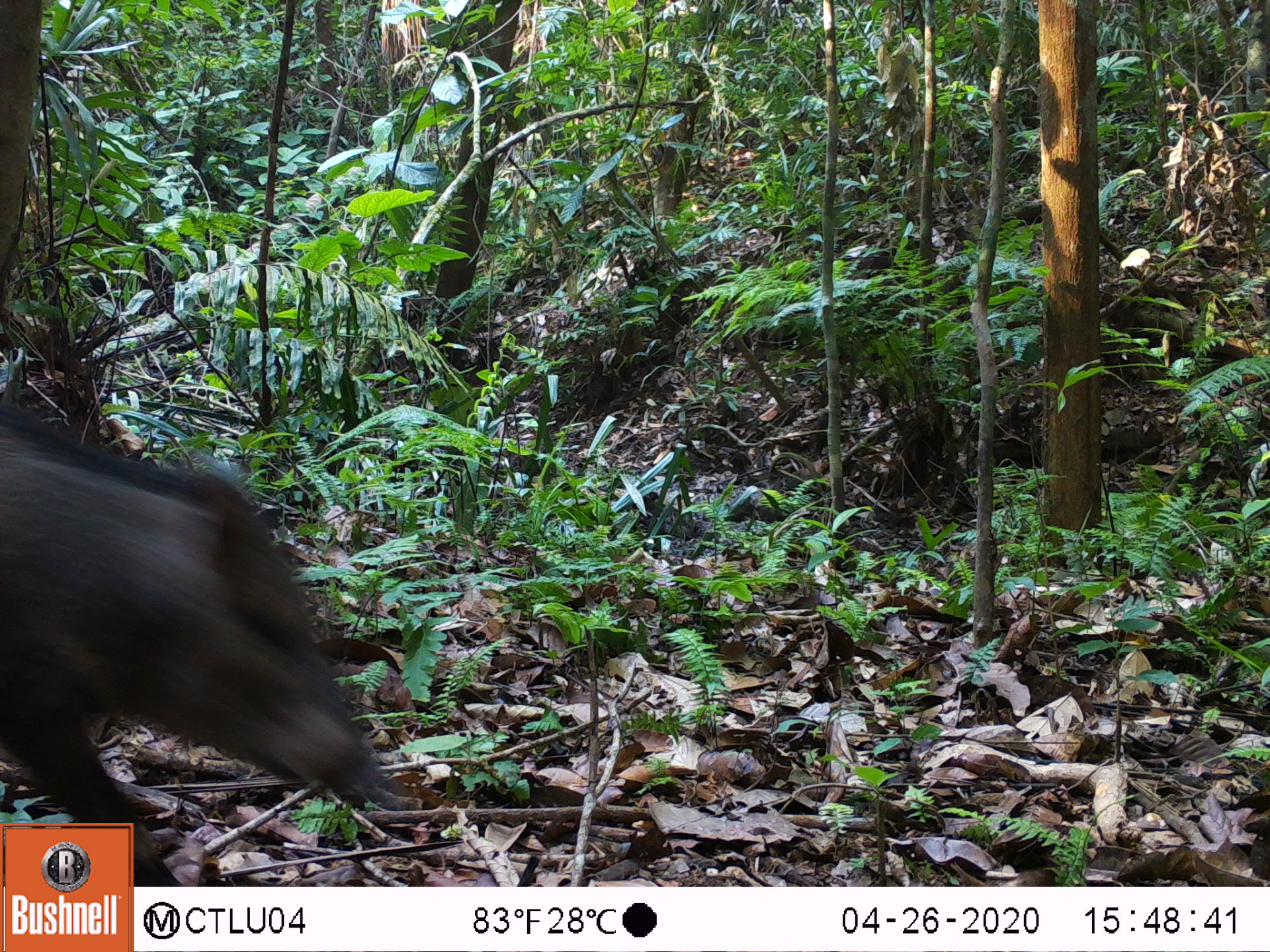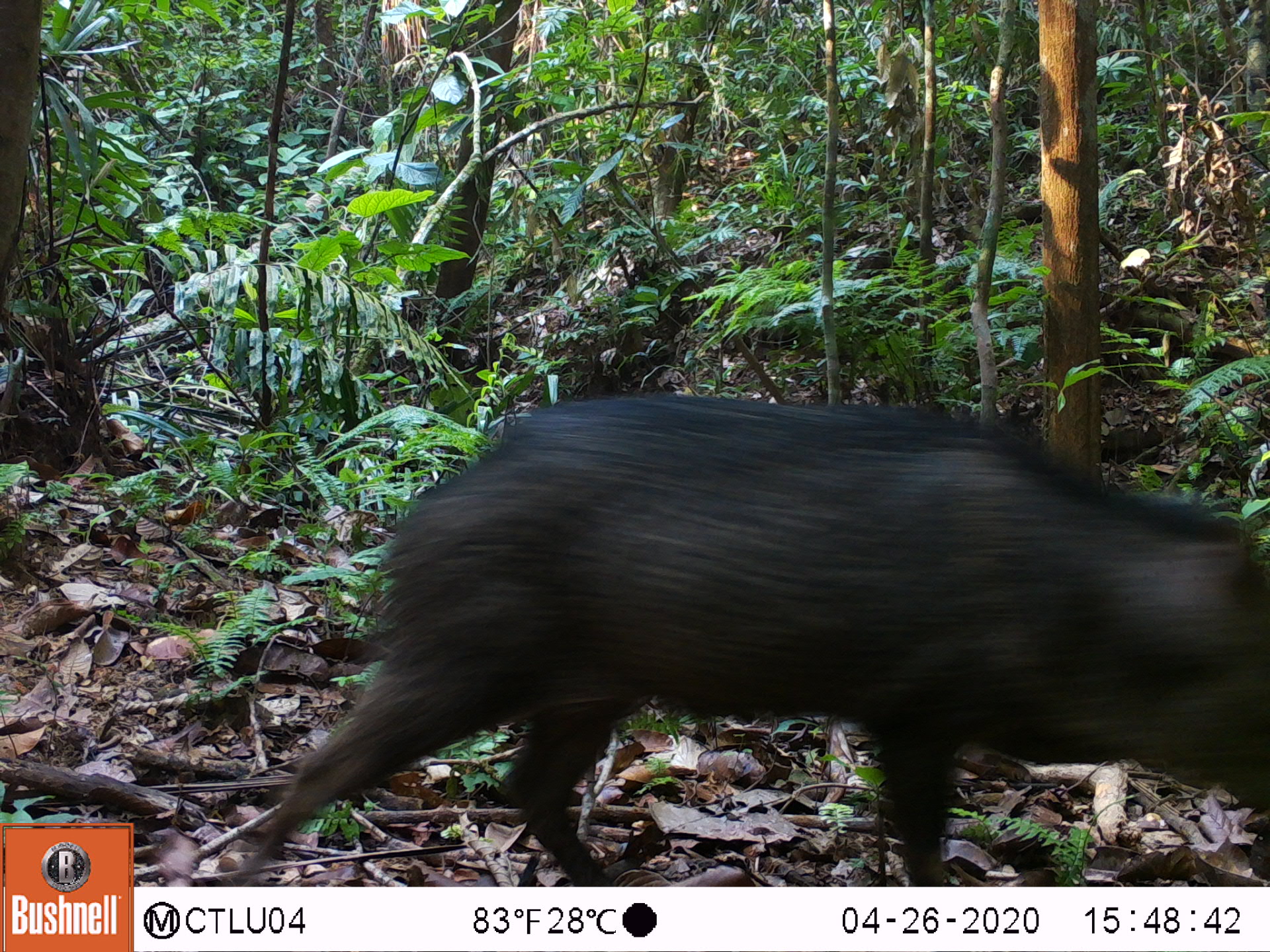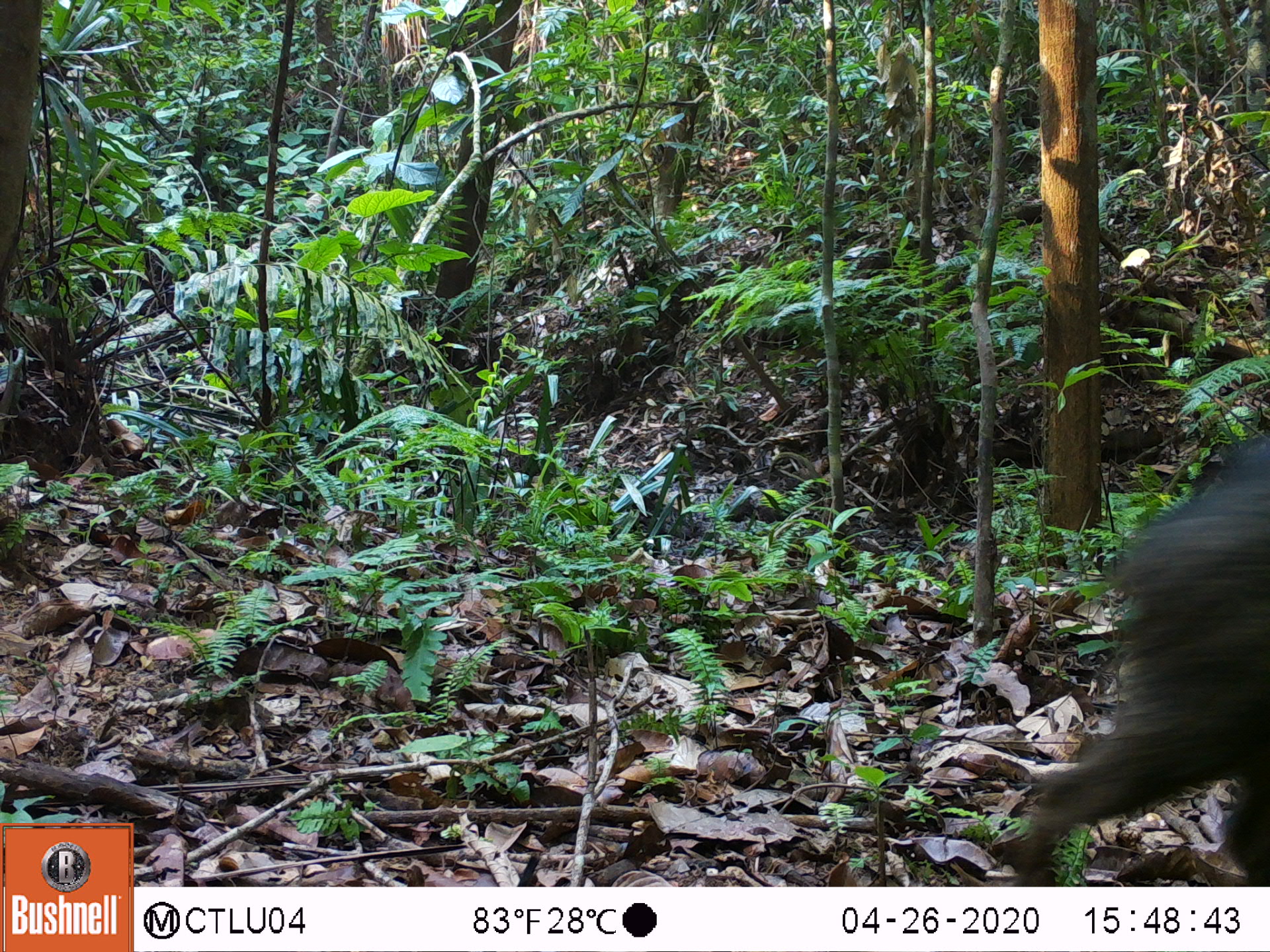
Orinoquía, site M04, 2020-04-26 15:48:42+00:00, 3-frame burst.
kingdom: Animalia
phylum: Chordata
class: Mammalia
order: Artiodactyla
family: Tayassuidae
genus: Pecari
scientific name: Pecari tajacu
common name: collared peccary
Collared peccary (Pecari tajacu).